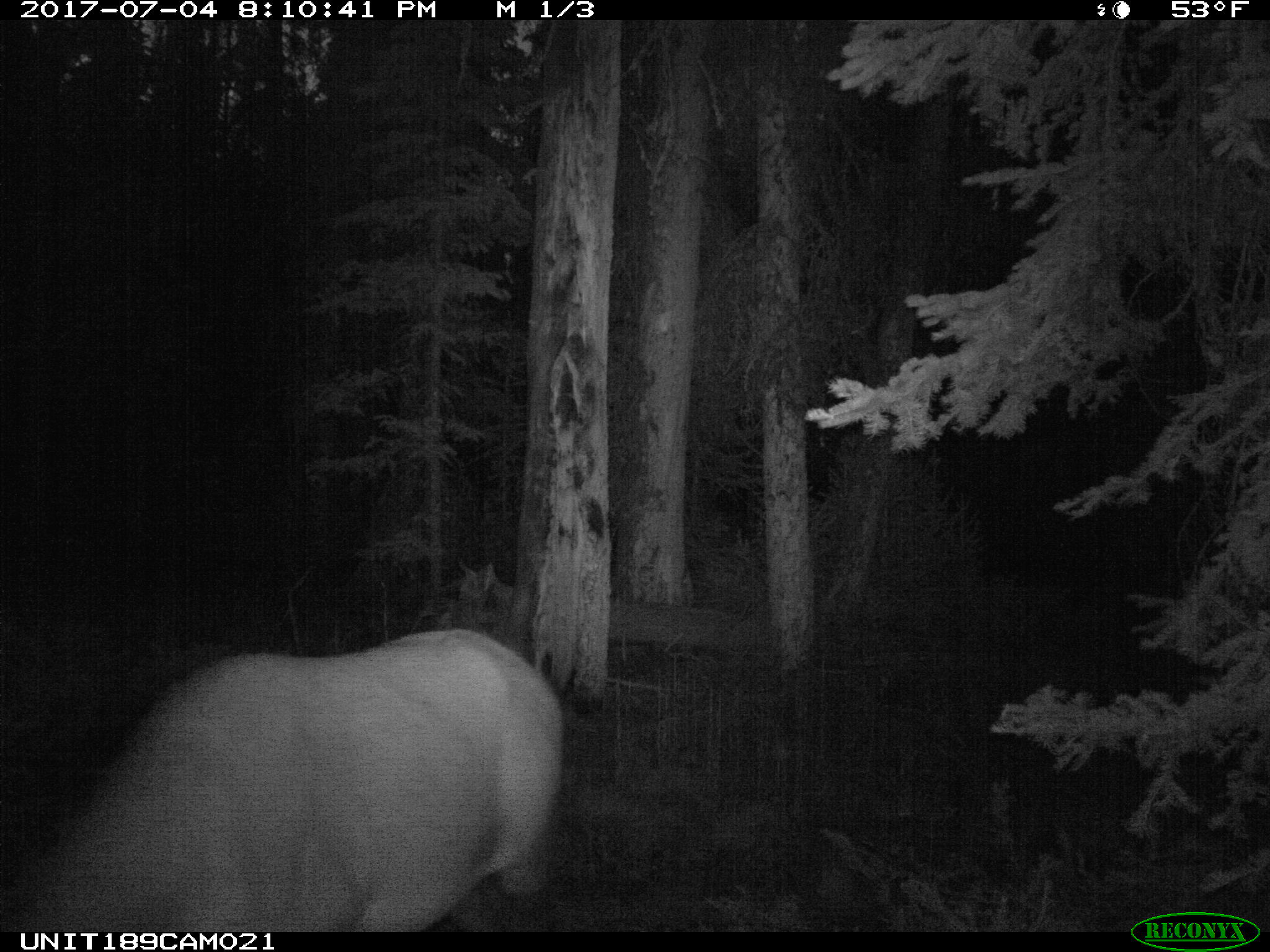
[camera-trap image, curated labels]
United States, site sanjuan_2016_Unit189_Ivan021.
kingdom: Animalia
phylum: Chordata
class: Mammalia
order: Artiodactyla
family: Cervidae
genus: Cervus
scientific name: Cervus elaphus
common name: red deer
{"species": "Cervus elaphus (red deer)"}